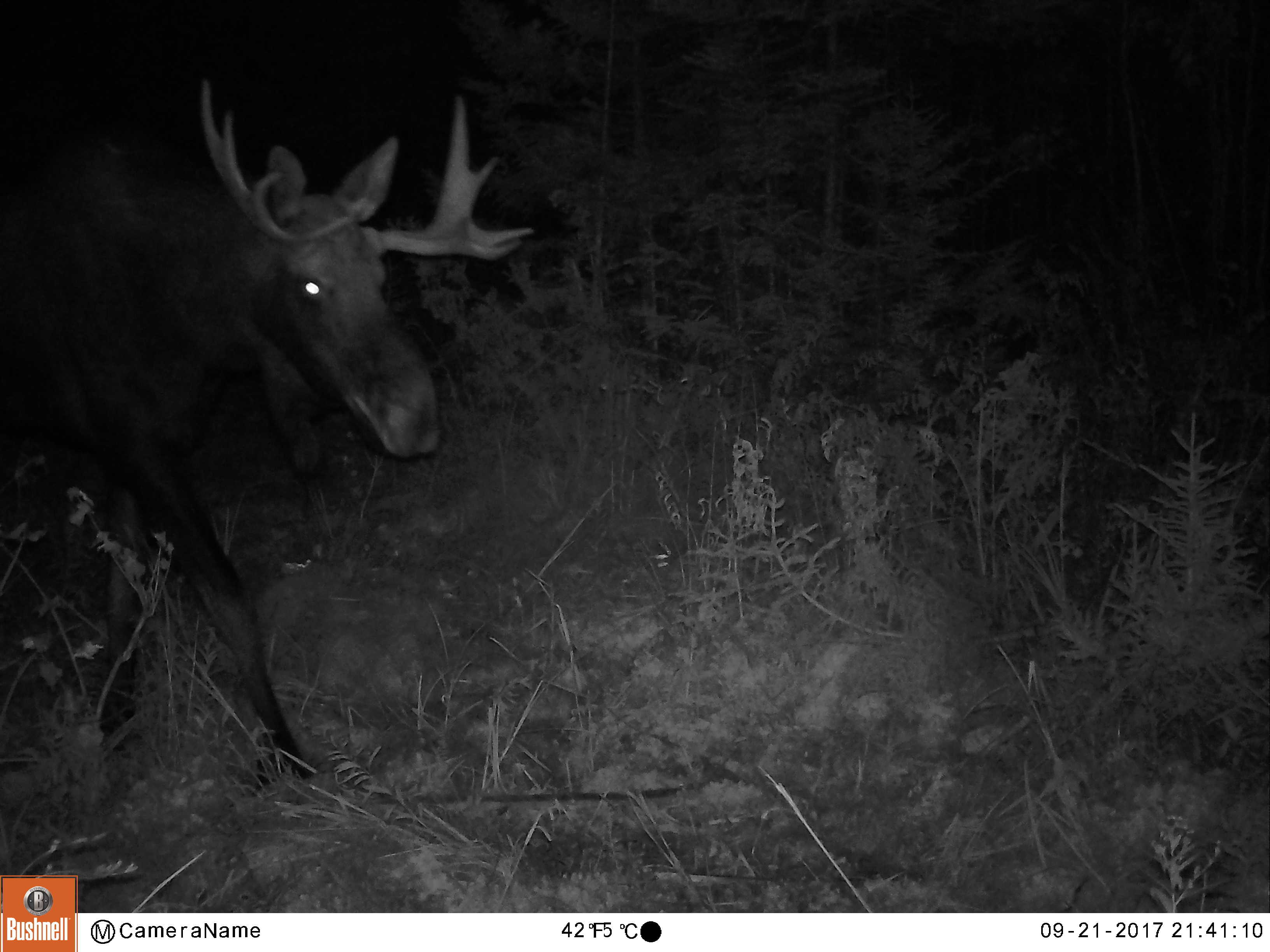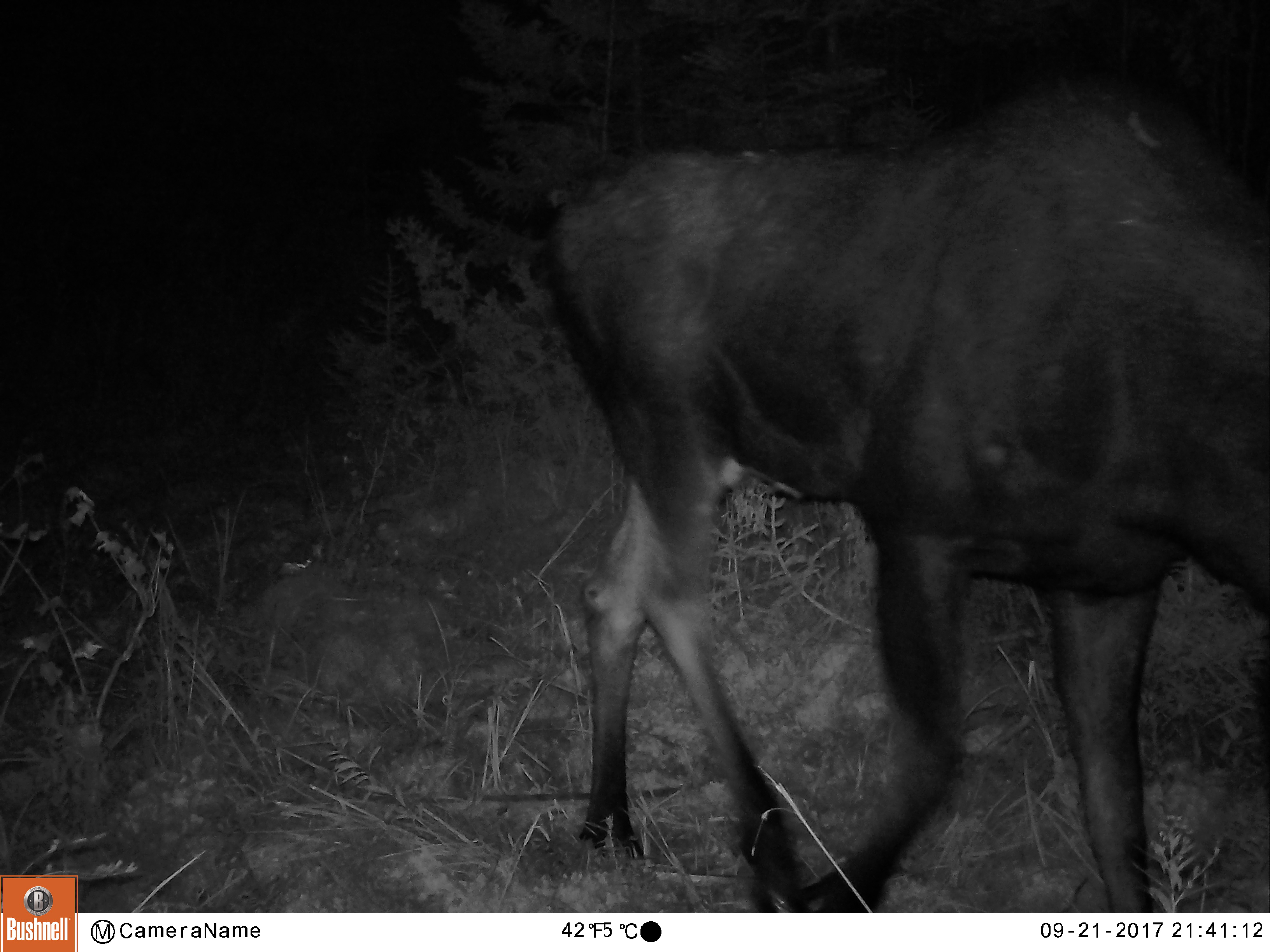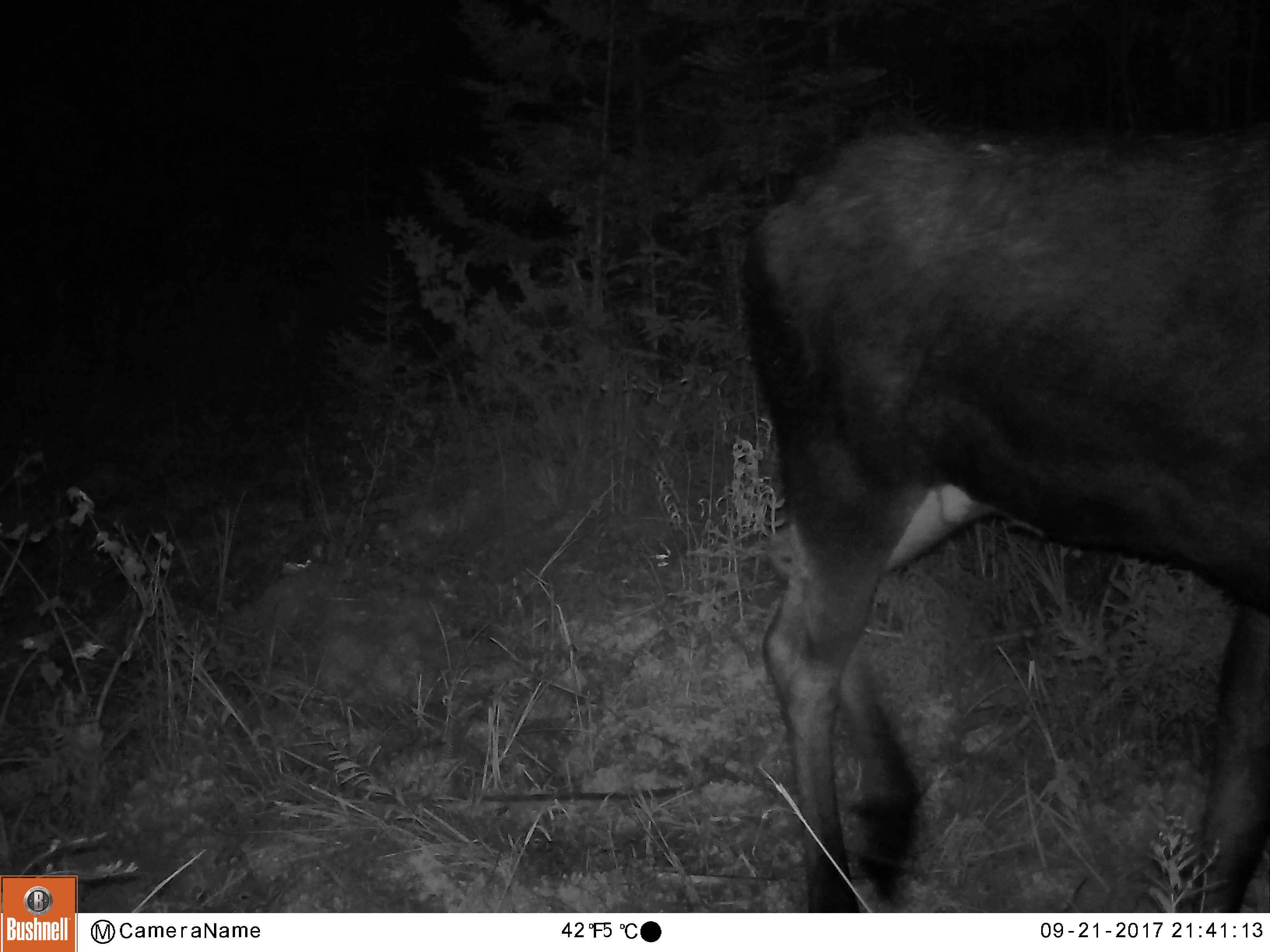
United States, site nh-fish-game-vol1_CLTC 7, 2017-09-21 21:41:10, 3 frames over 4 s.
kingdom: Animalia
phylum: Chordata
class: Mammalia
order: Artiodactyla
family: Cervidae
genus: Alces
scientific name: Alces alces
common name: moose